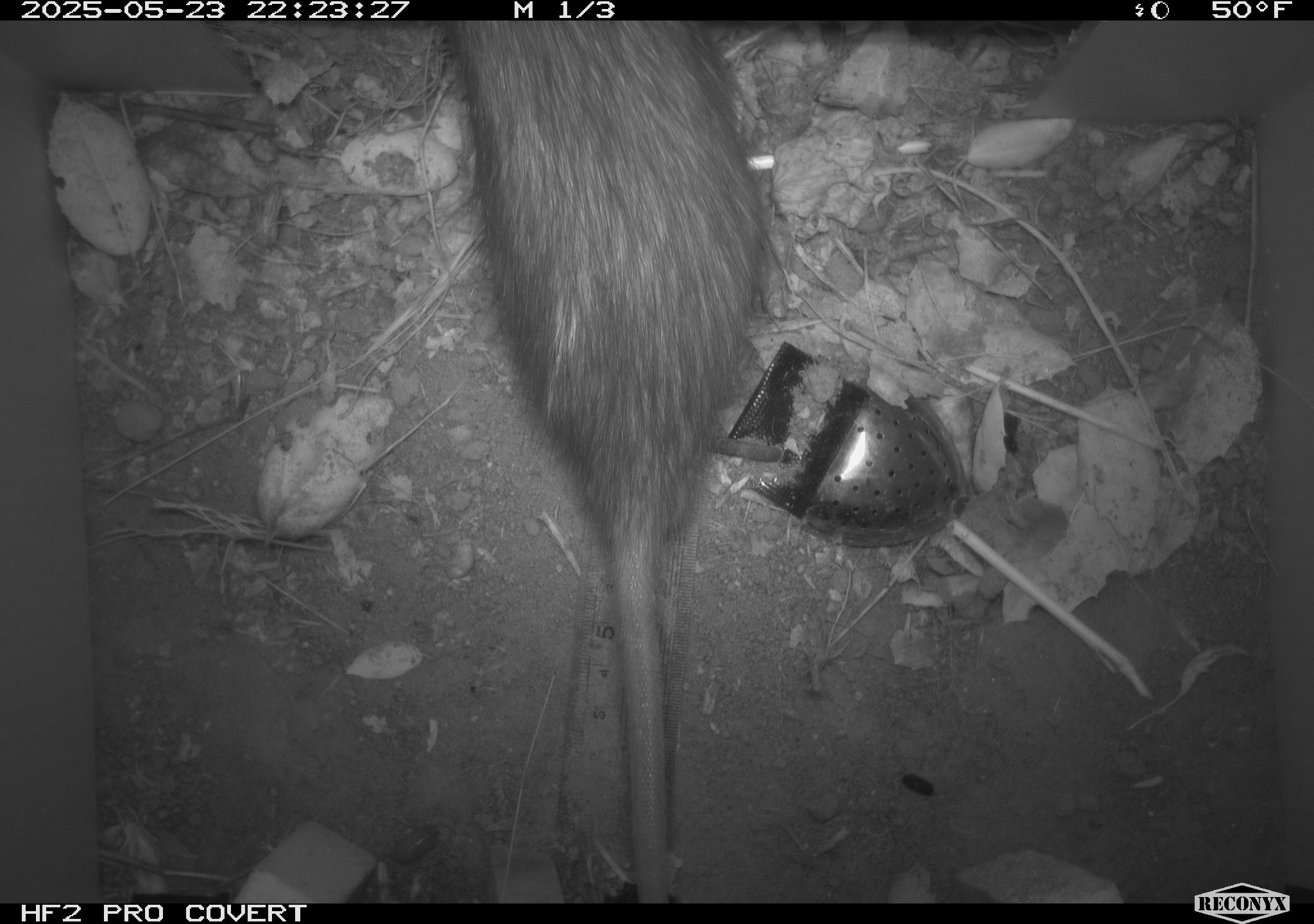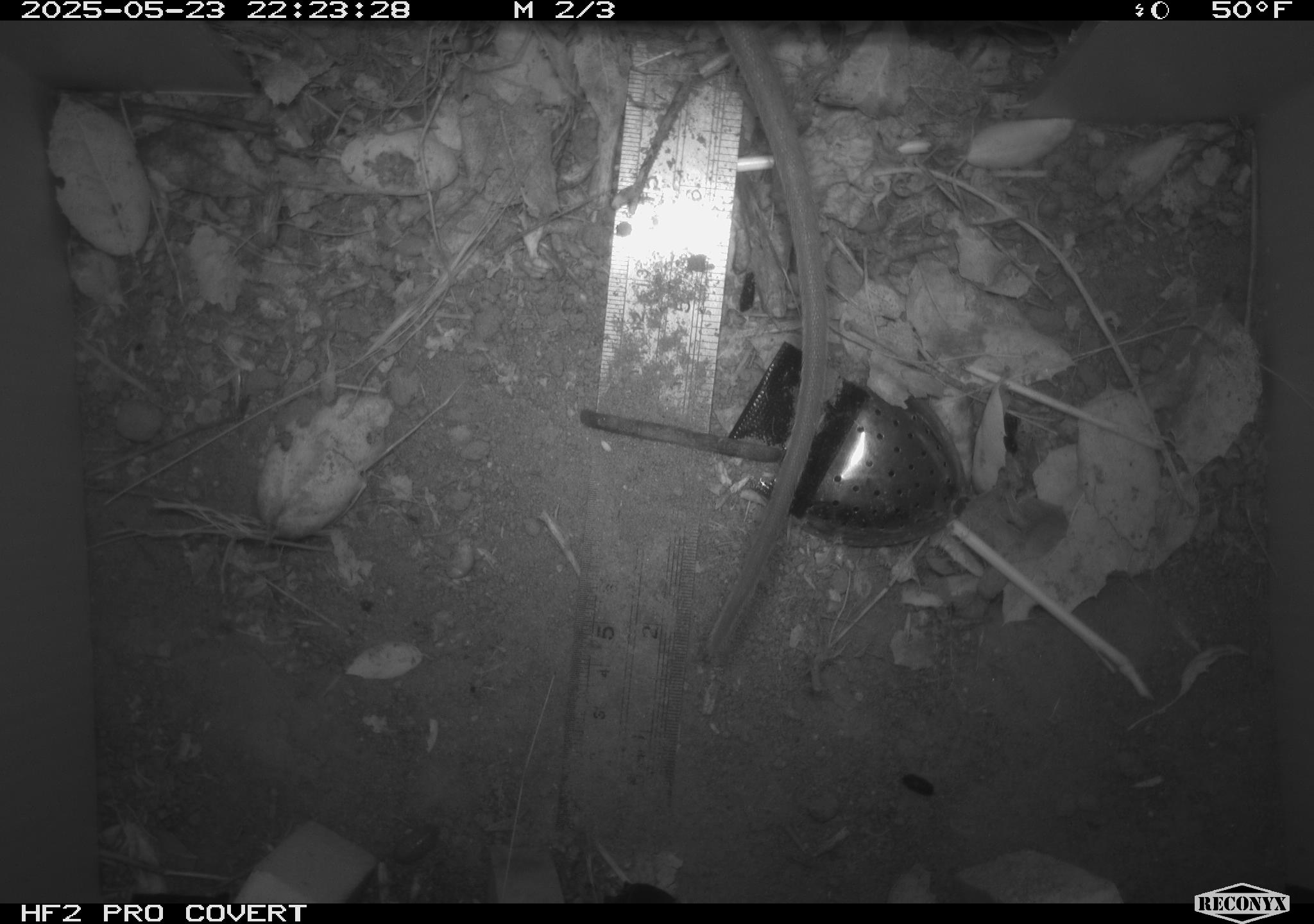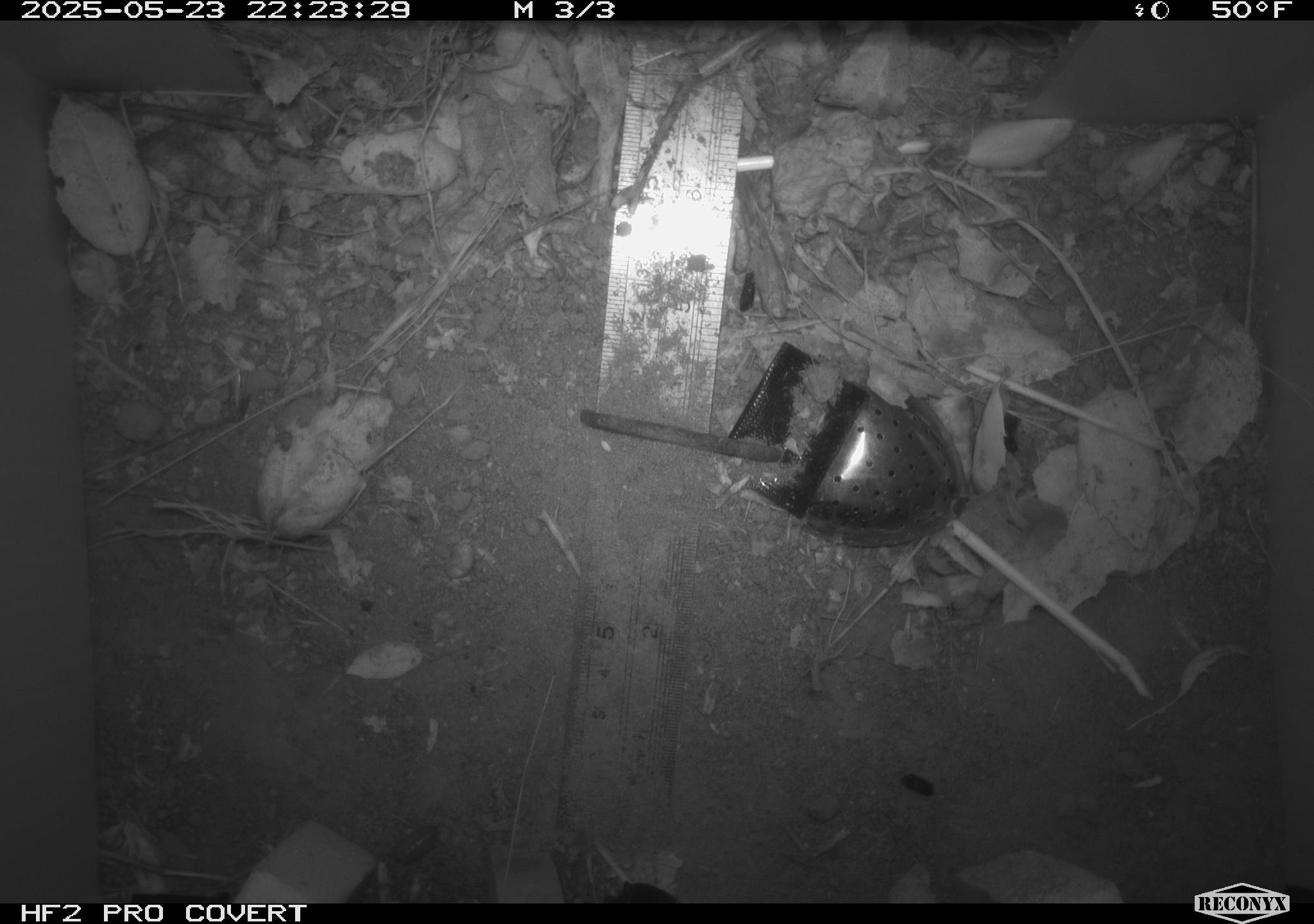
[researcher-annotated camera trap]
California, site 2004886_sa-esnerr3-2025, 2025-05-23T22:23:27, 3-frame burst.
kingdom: Animalia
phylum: Chordata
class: Mammalia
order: Rodentia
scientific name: Rodentia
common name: rodent